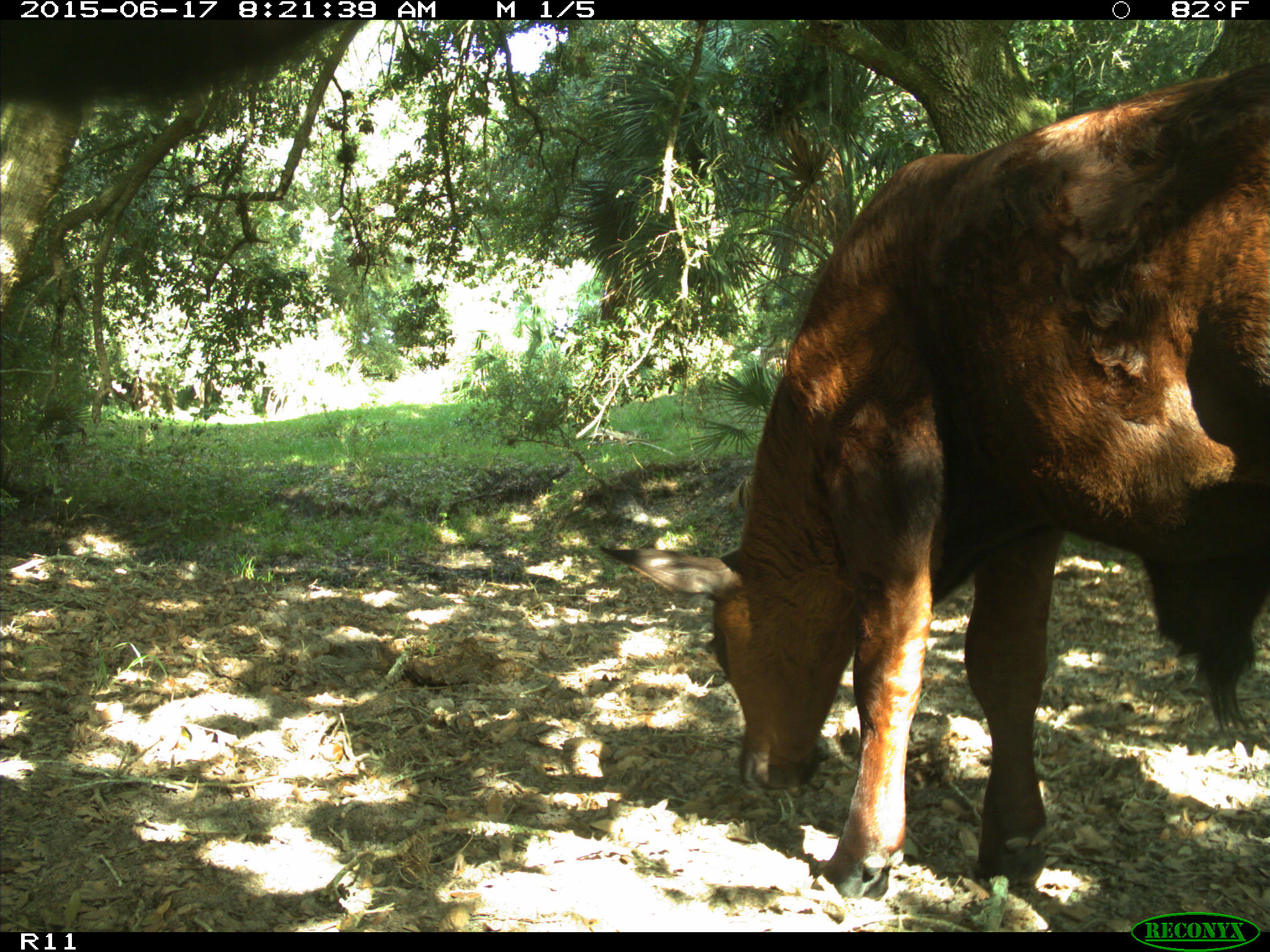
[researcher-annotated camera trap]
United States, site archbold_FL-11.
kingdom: Animalia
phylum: Chordata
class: Mammalia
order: Artiodactyla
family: Bovidae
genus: Bos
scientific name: Bos taurus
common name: domestic cow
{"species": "Bos taurus (domestic cow)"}